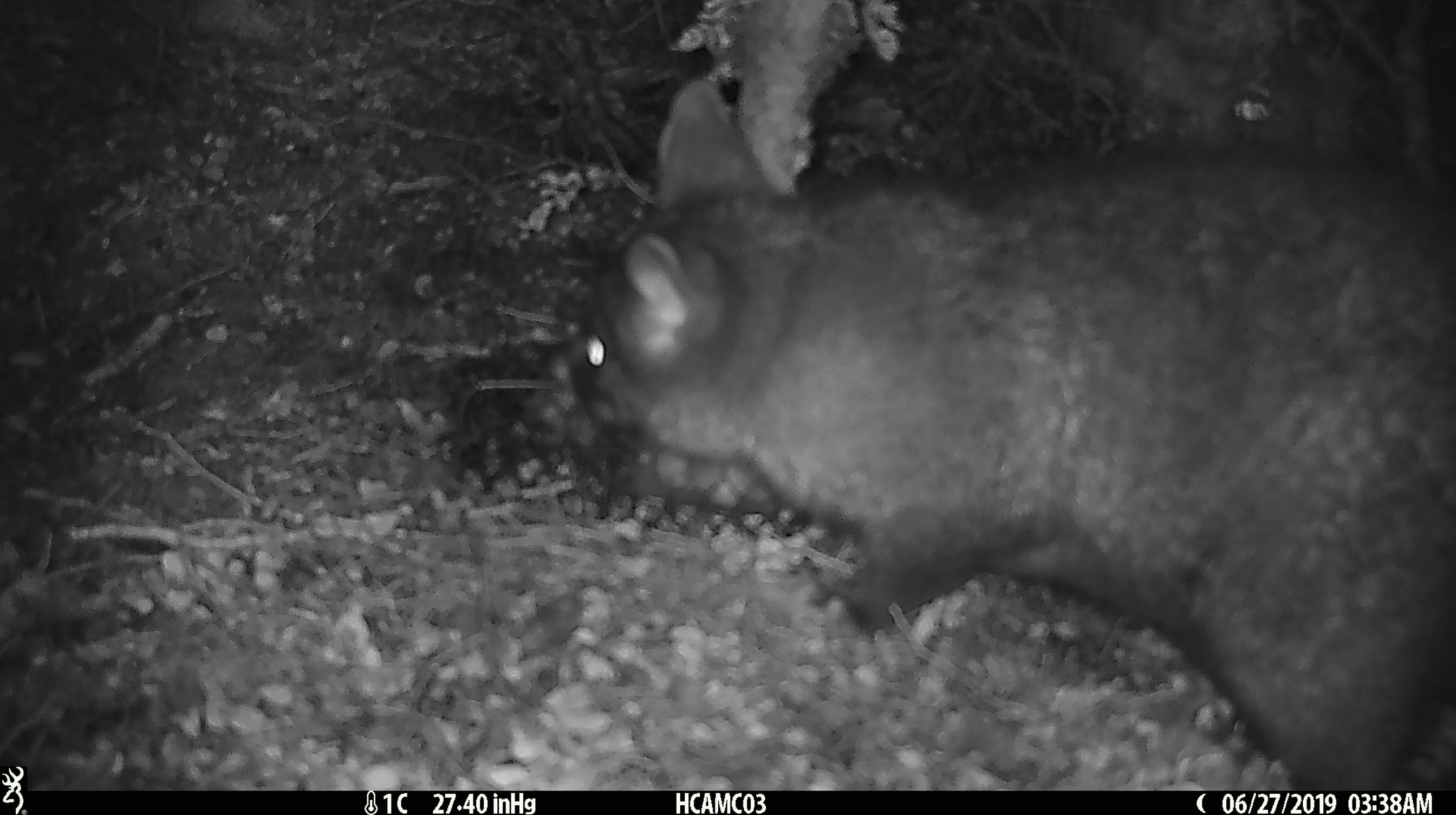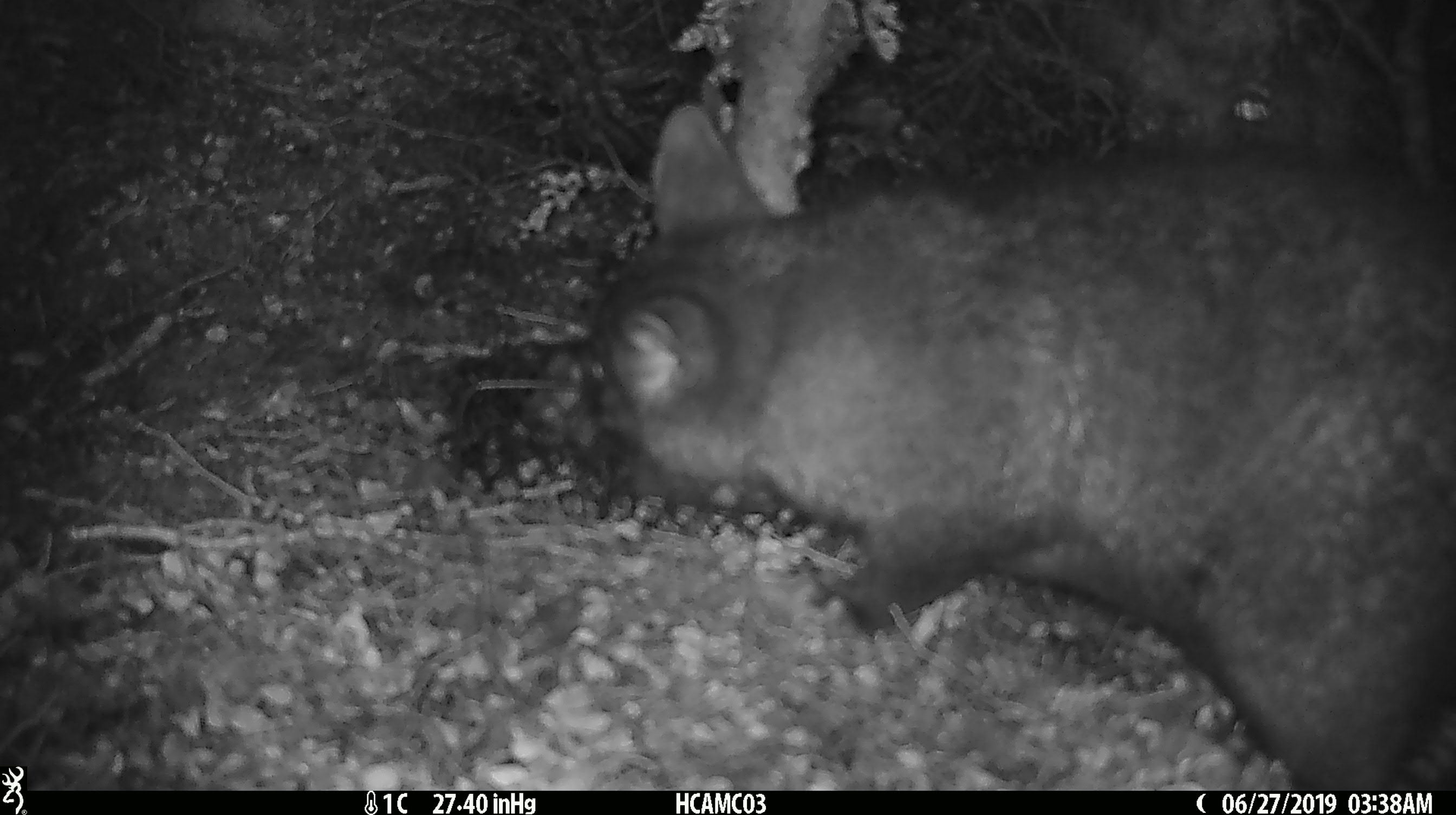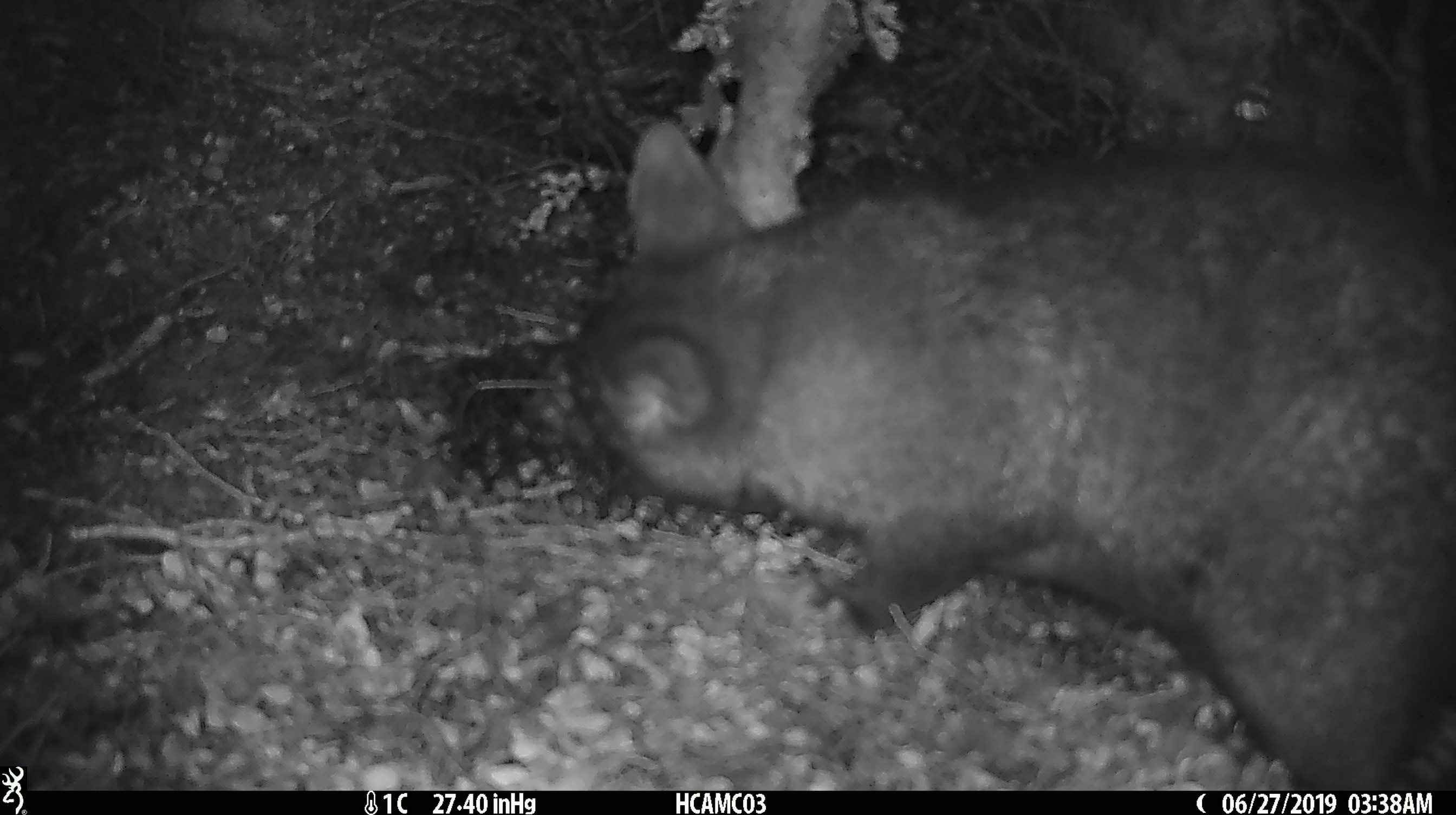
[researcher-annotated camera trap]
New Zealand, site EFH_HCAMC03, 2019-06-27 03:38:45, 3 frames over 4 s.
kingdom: Animalia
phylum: Chordata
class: Mammalia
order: Diprotodontia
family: Phalangeridae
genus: Trichosurus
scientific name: Trichosurus vulpecula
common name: common brushtail possum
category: possum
Possum (common brushtail possum) (Trichosurus vulpecula).